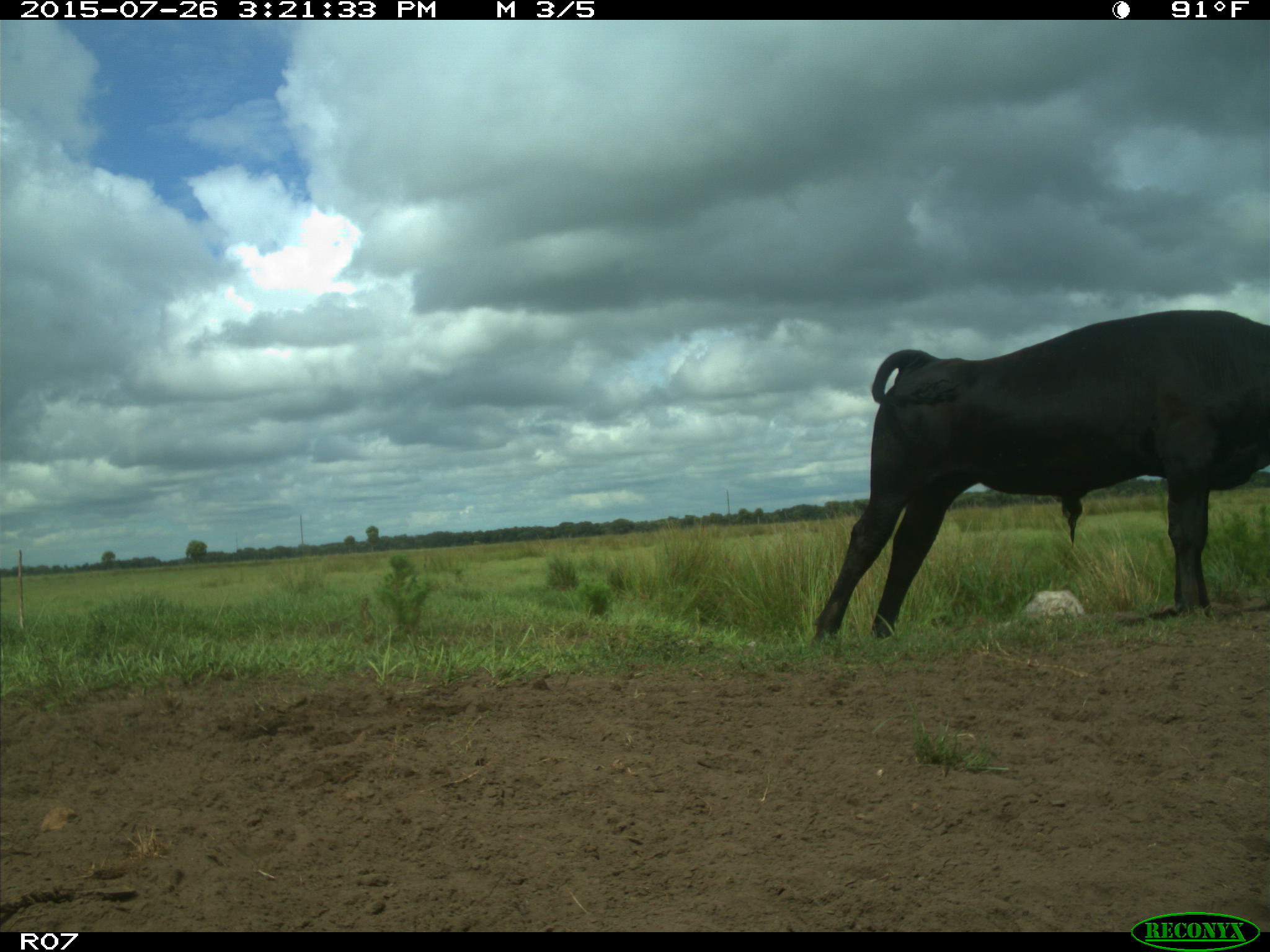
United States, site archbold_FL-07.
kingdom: Animalia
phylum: Chordata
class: Mammalia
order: Artiodactyla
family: Bovidae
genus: Bos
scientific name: Bos taurus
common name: domestic cow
Bos taurus (domestic cow).